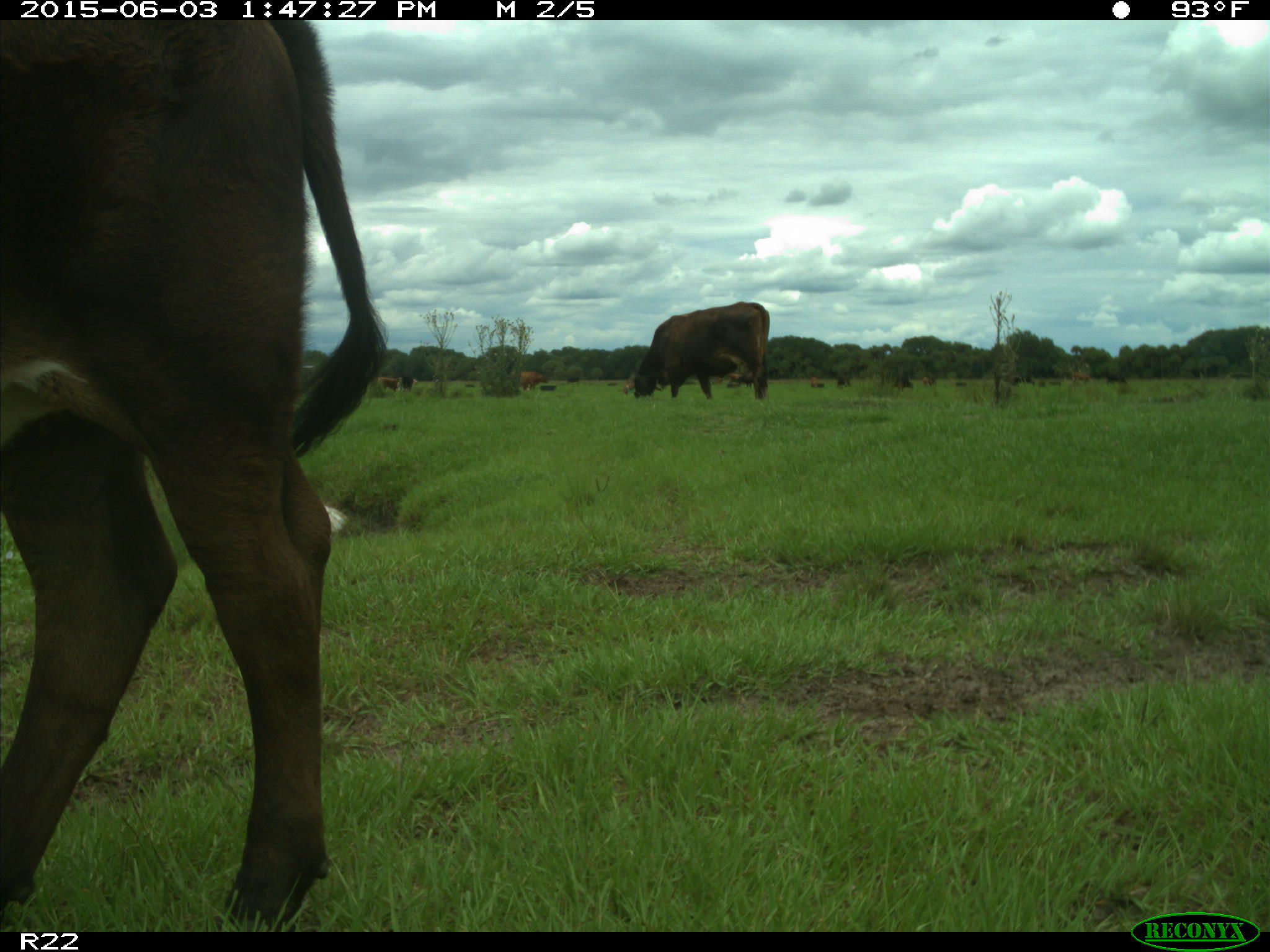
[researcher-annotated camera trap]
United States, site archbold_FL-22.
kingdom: Animalia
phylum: Chordata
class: Mammalia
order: Artiodactyla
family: Bovidae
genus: Bos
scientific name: Bos taurus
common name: domestic cow